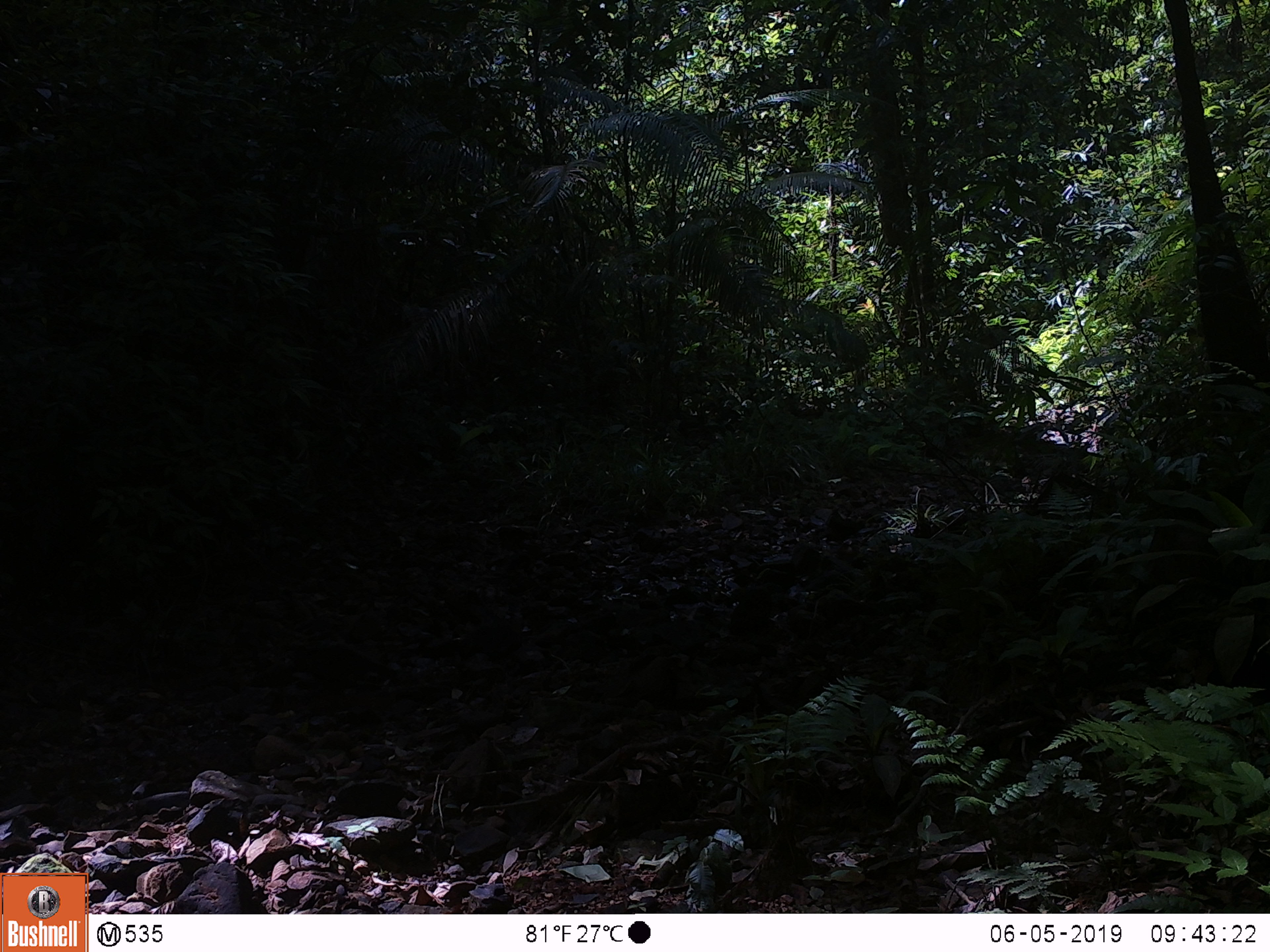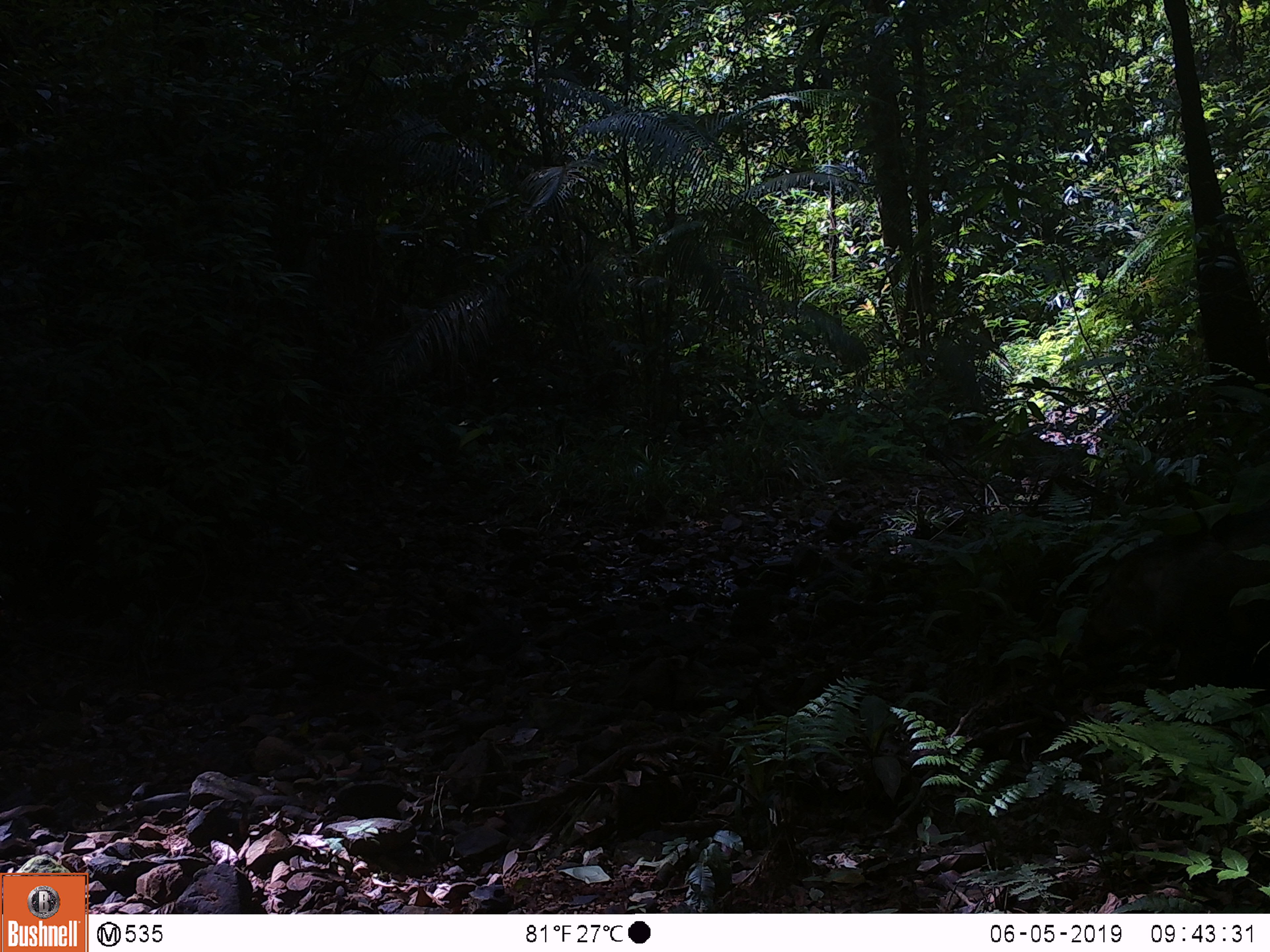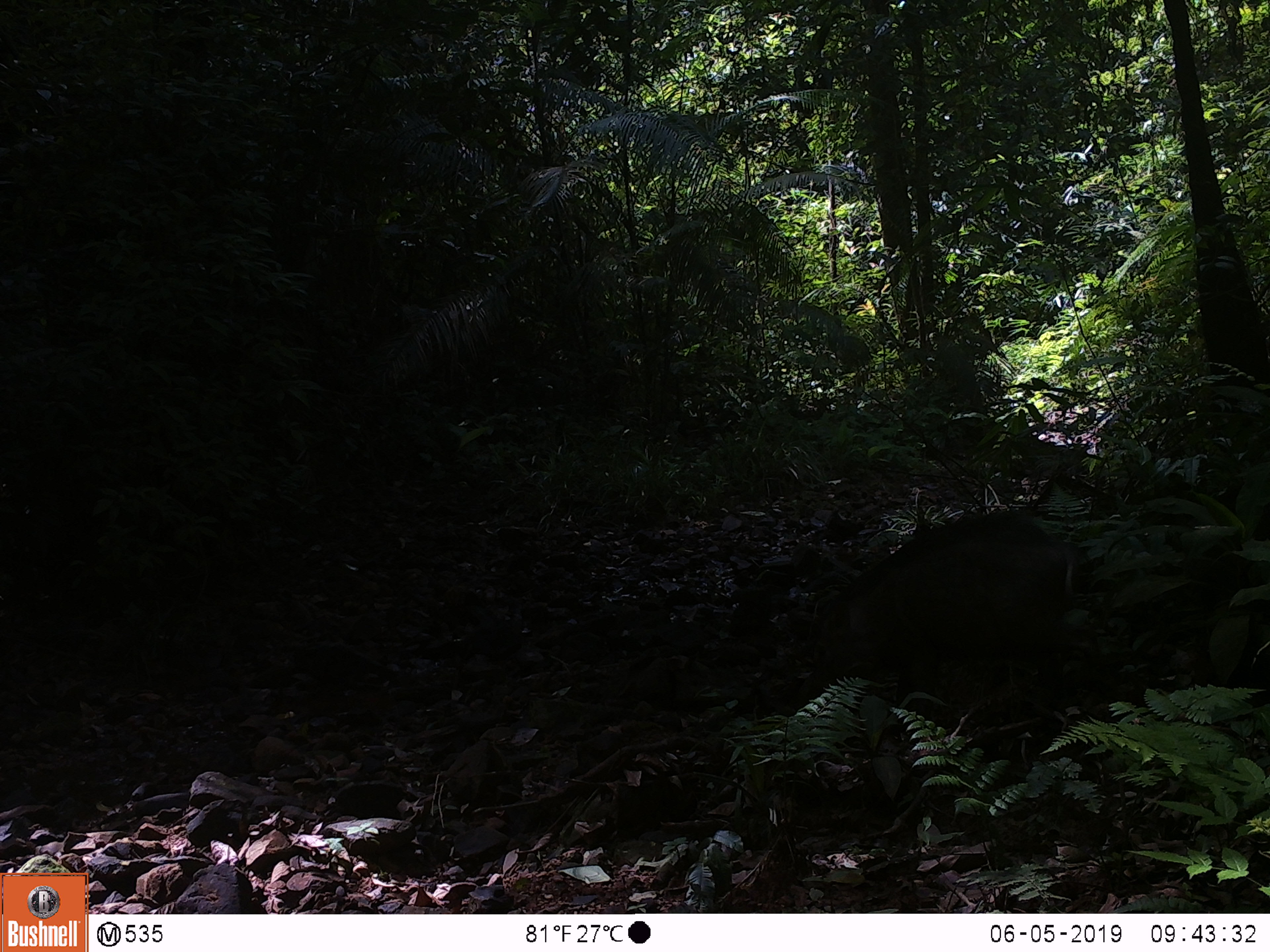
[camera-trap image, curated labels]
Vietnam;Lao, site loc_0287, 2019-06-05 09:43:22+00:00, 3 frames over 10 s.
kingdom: Animalia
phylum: Chordata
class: Mammalia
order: Artiodactyla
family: Suidae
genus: Sus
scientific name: Sus scrofa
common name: eurasian wild pig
Eurasian wild pig (Sus scrofa). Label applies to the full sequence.